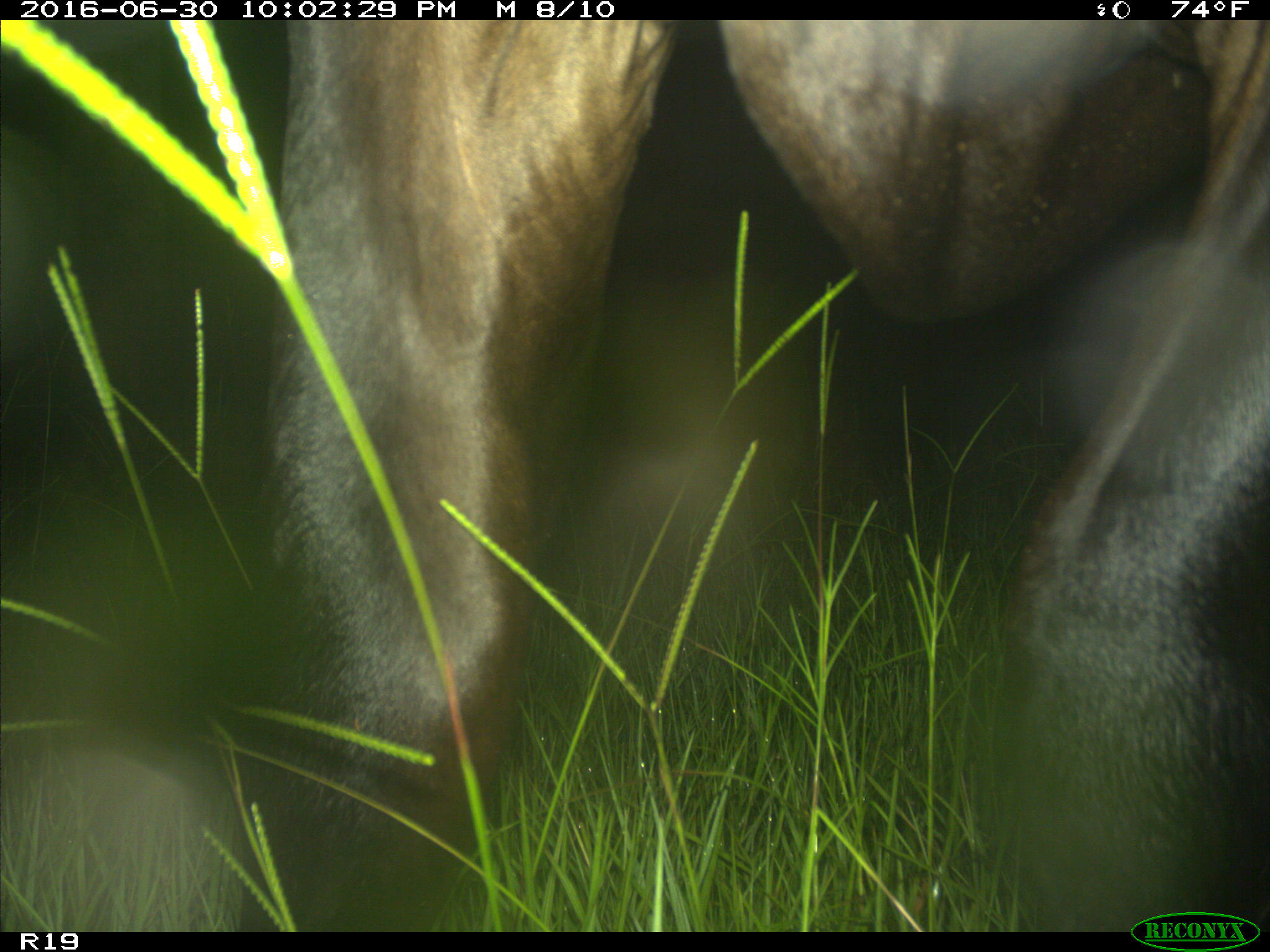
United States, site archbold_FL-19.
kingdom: Animalia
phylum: Chordata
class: Mammalia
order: Artiodactyla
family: Bovidae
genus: Bos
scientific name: Bos taurus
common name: domestic cow